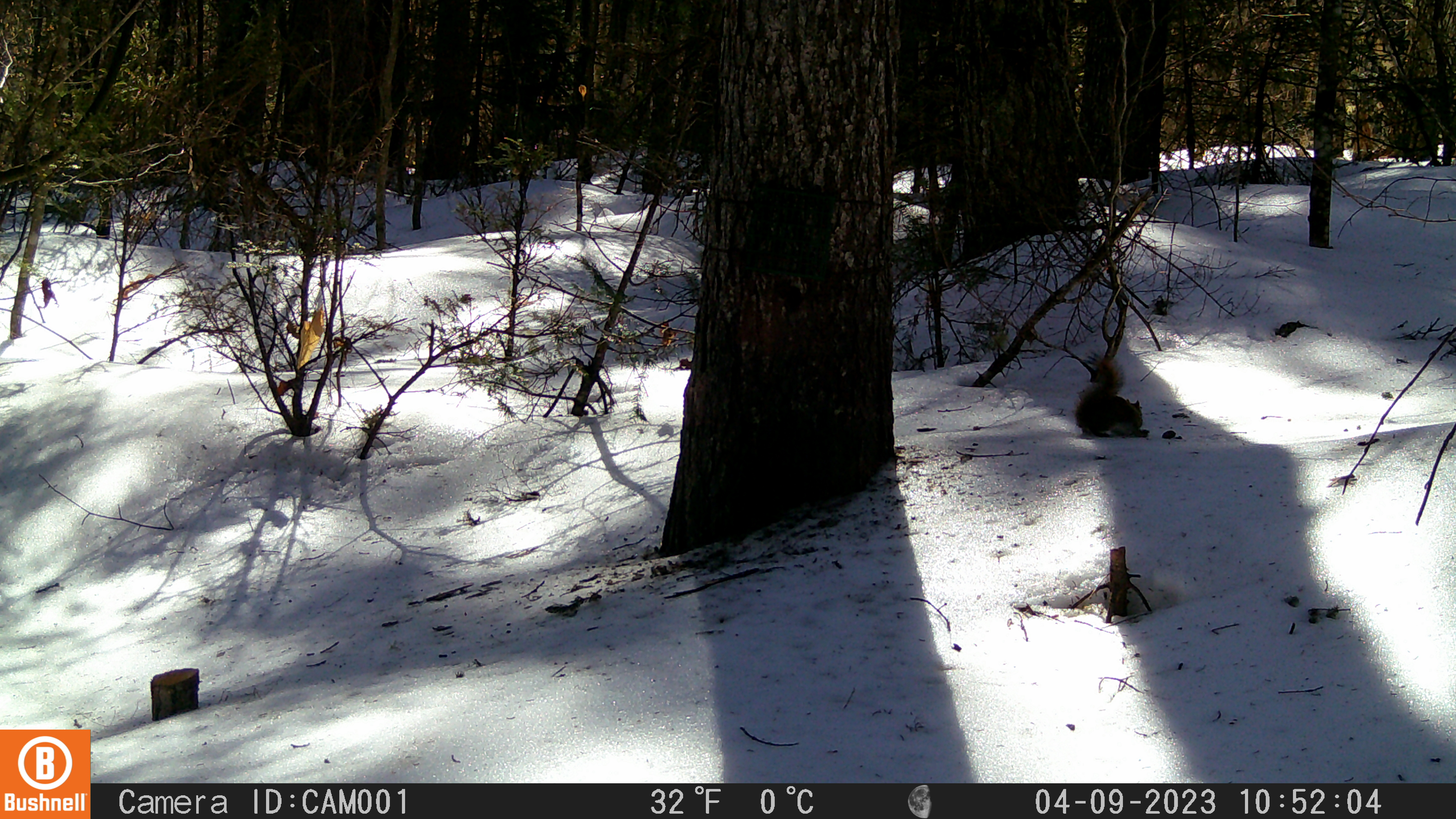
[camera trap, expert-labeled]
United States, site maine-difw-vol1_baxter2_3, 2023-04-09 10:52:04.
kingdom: Animalia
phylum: Chordata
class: Mammalia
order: Rodentia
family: Sciuridae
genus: Tamiasciurus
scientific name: Tamiasciurus hudsonicus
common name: red squirrel